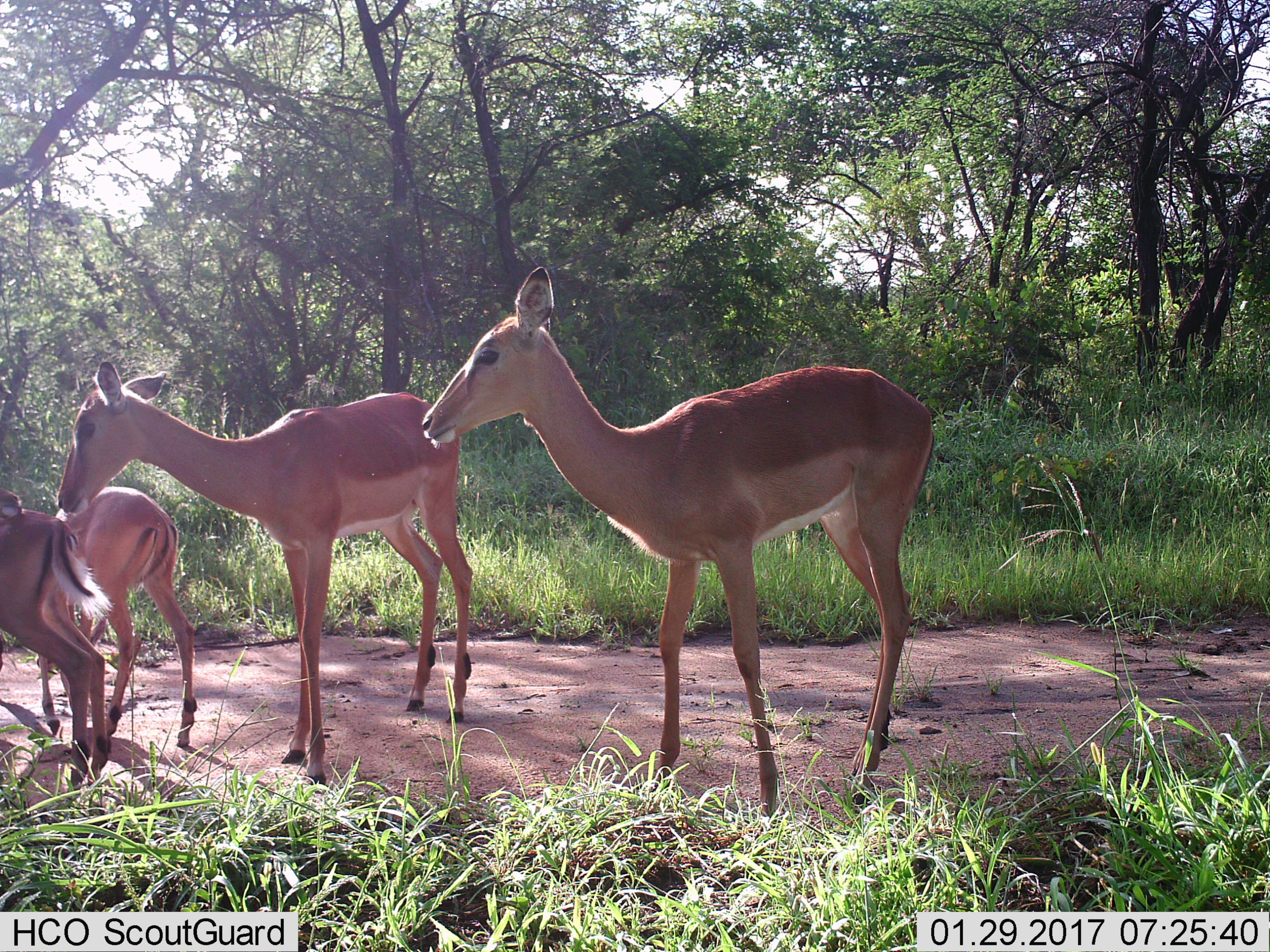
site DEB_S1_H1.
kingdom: Animalia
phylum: Chordata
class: Mammalia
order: Artiodactyla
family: Bovidae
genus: Aepyceros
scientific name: Aepyceros melampus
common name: impala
Impala (Aepyceros melampus), count 4. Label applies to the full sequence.